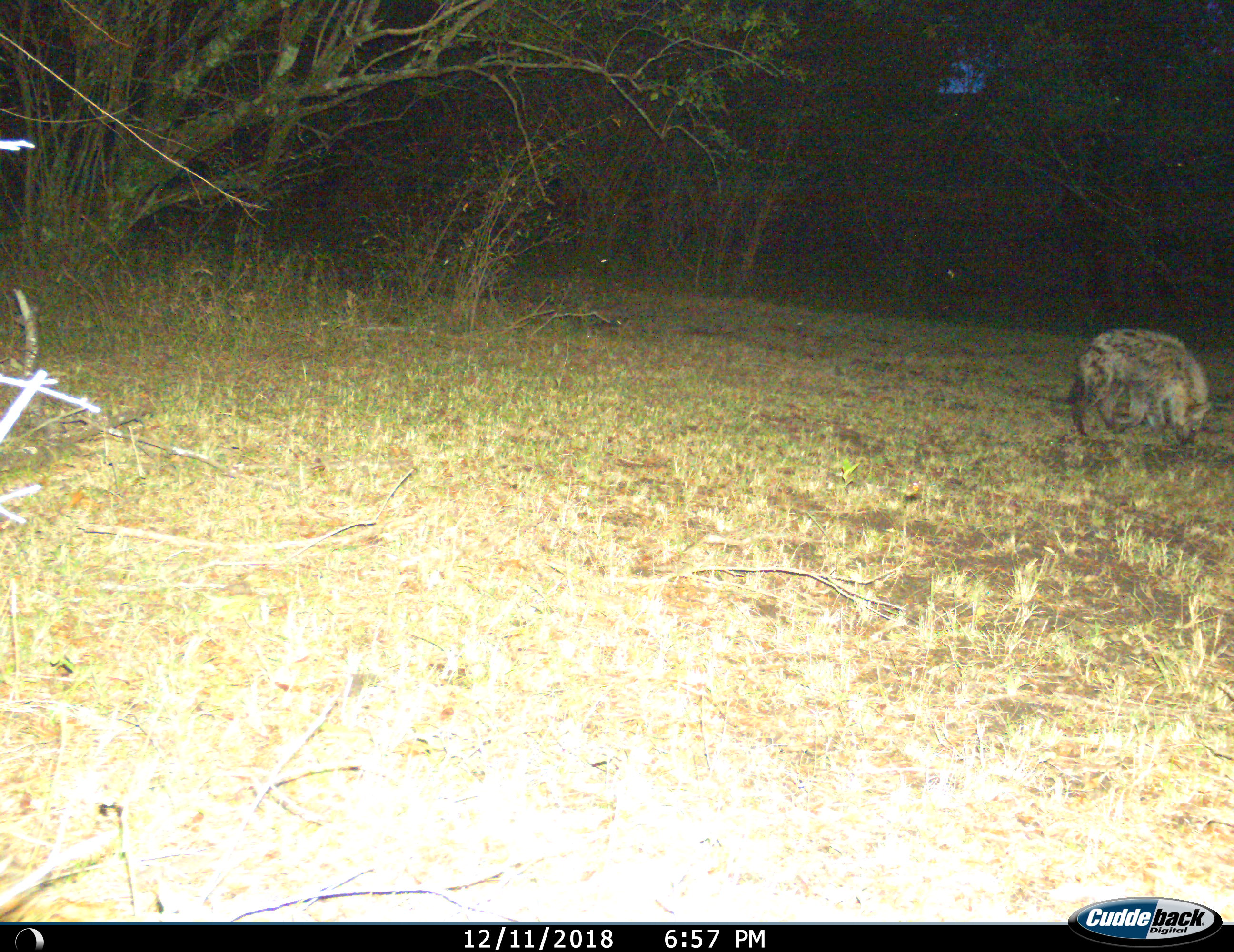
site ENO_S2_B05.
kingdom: Animalia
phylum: Chordata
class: Mammalia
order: Carnivora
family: Hyaenidae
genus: Crocuta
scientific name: Crocuta crocuta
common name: spotted hyena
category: hyenaspotted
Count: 1.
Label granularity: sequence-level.